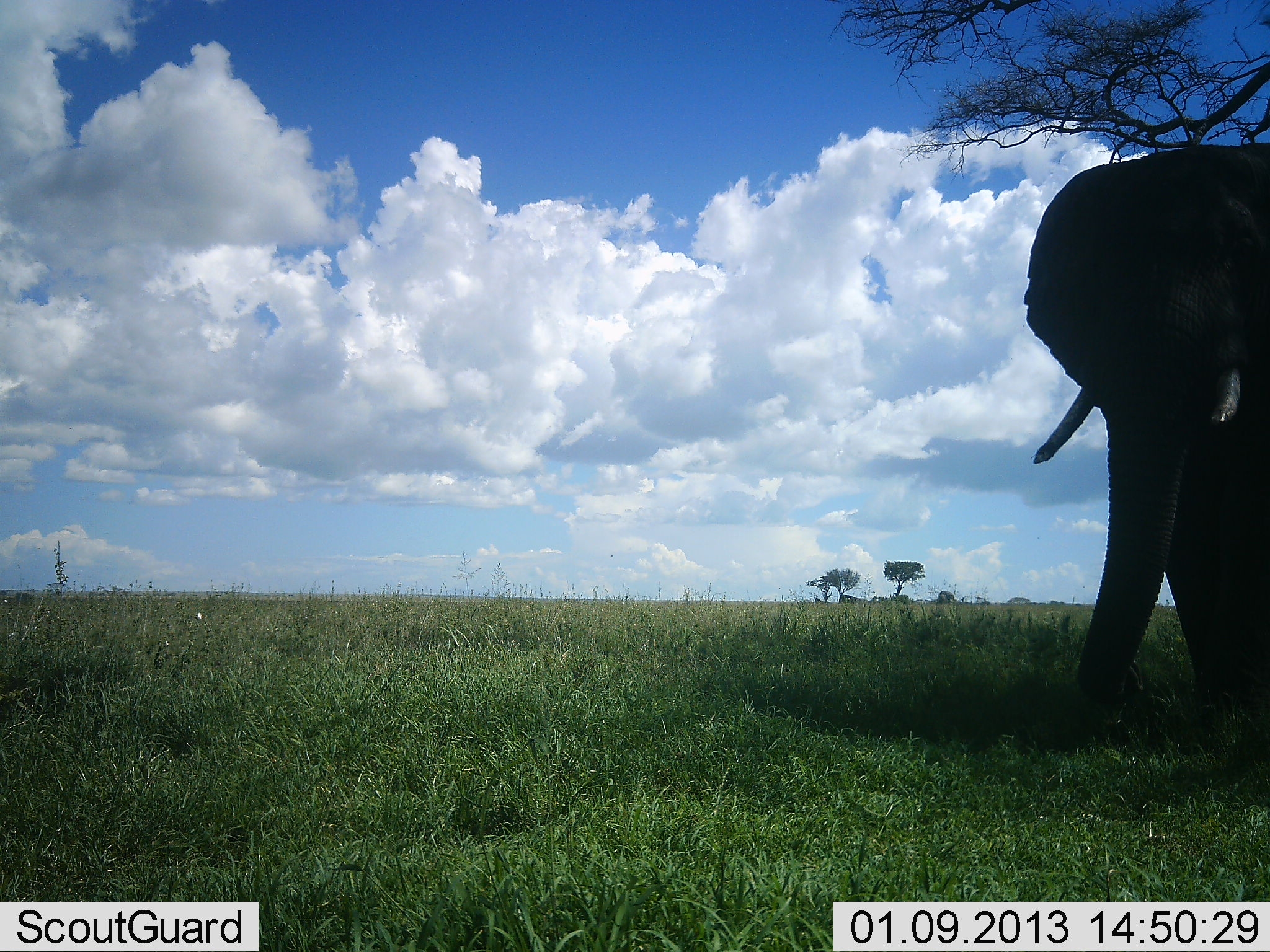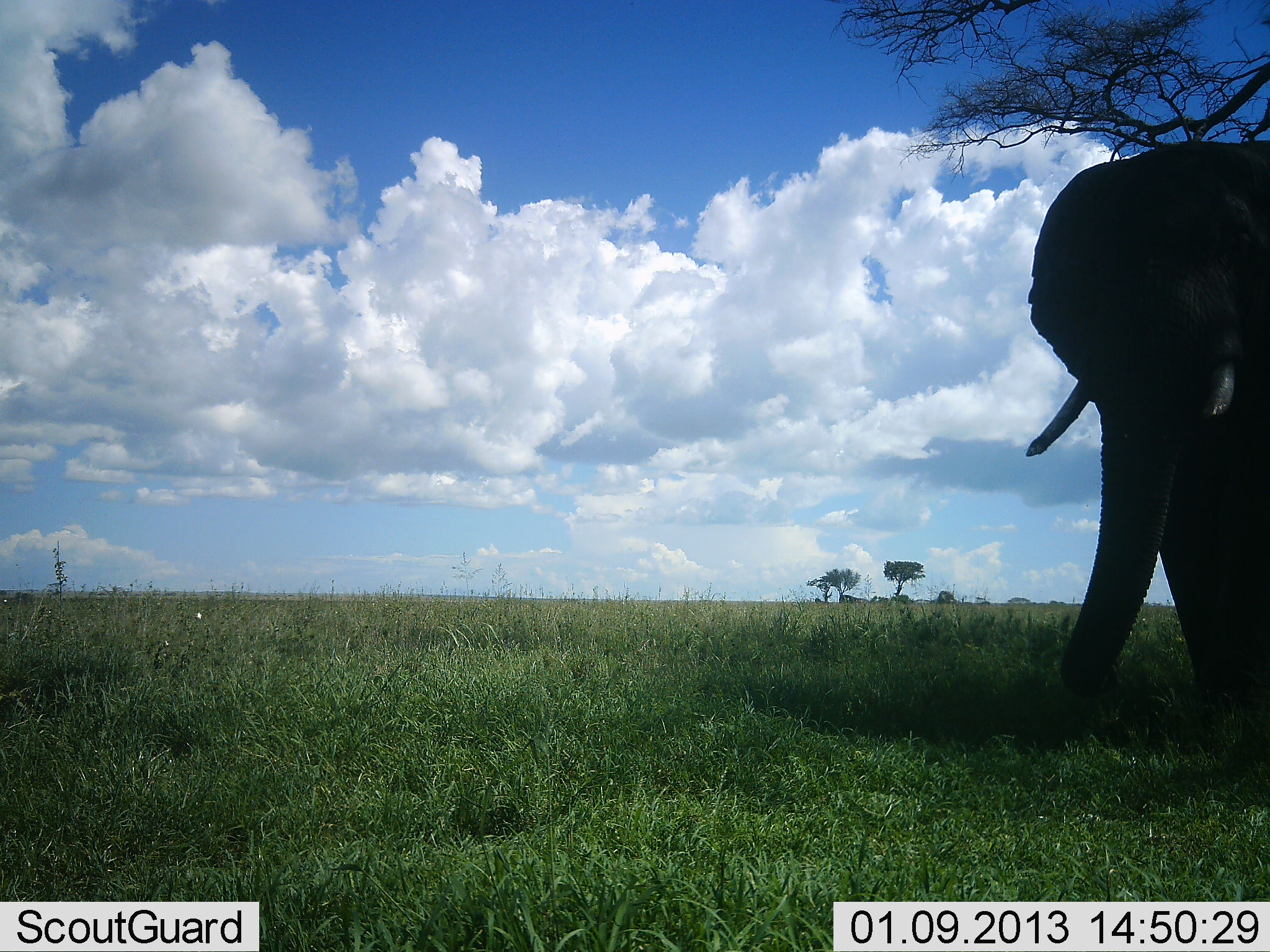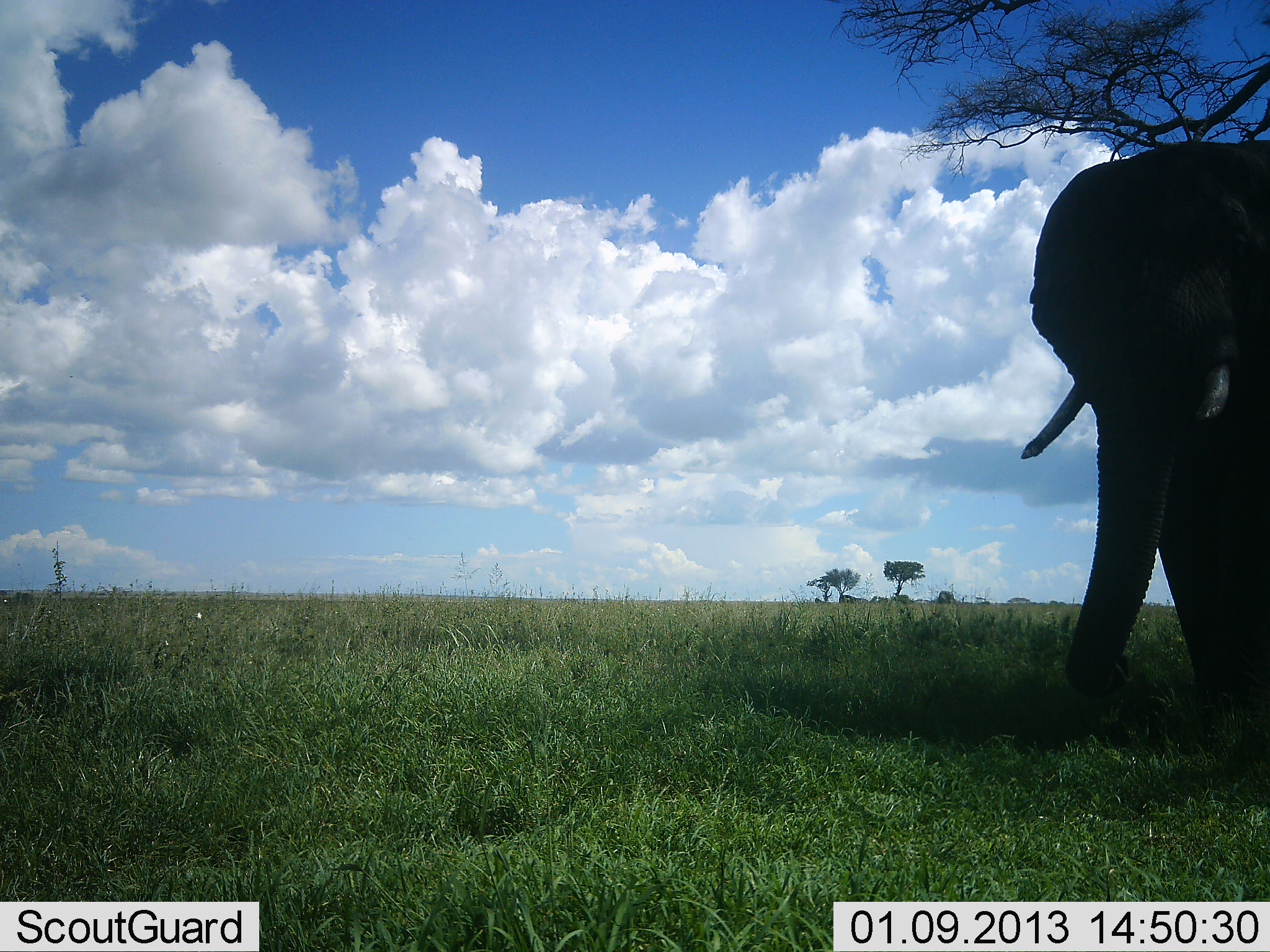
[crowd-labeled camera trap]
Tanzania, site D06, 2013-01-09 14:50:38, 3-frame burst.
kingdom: Animalia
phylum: Chordata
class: Mammalia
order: Proboscidea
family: Elephantidae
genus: Loxodonta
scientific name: Loxodonta africana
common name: african bush elephant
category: elephant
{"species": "elephant (african bush elephant) (Loxodonta africana)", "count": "1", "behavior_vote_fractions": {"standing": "74%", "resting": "5%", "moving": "5%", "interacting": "0%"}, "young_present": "0%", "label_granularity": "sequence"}